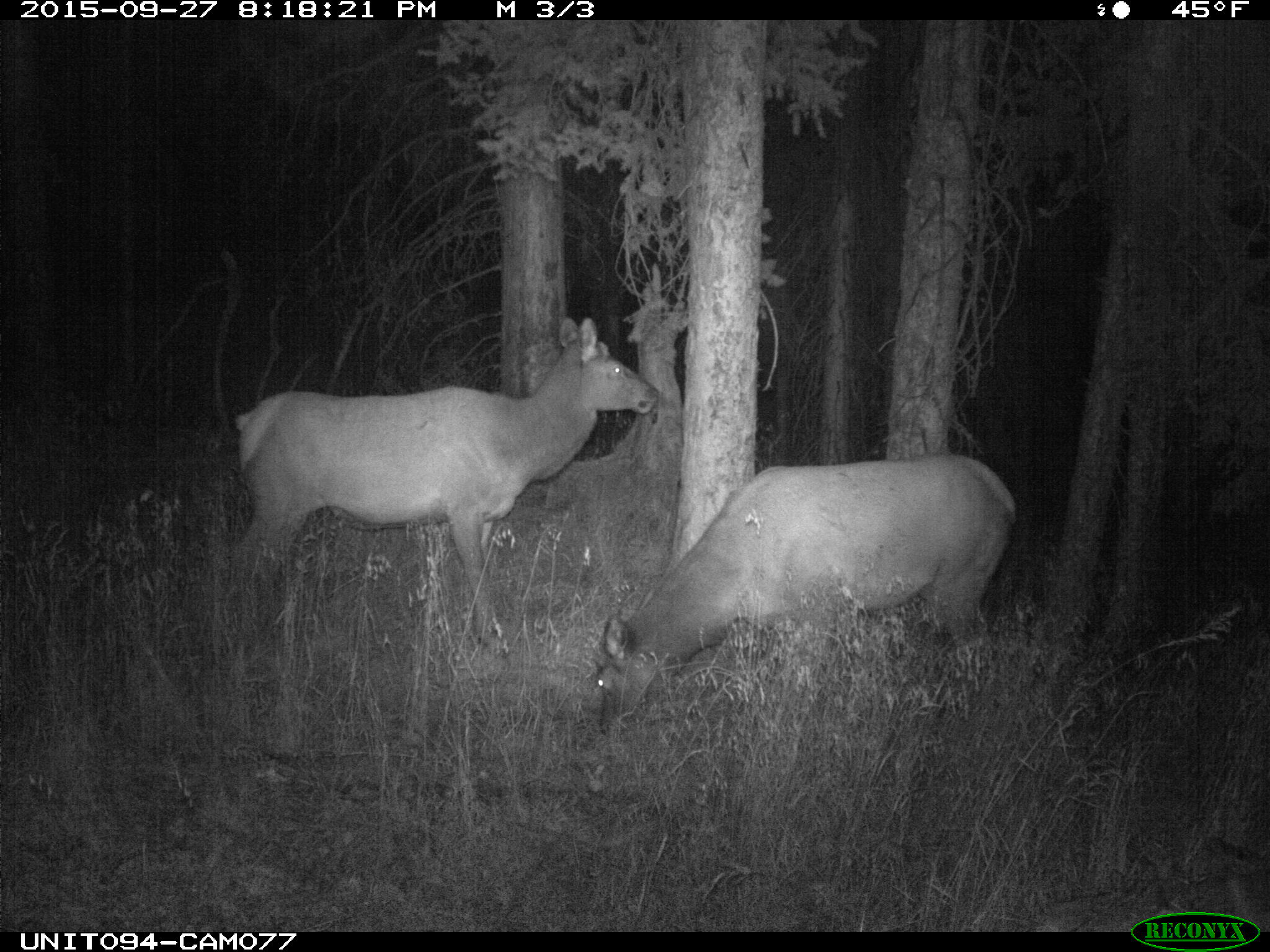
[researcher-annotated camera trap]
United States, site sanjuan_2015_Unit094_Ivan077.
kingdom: Animalia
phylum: Chordata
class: Mammalia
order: Artiodactyla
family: Cervidae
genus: Cervus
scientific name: Cervus elaphus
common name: red deer